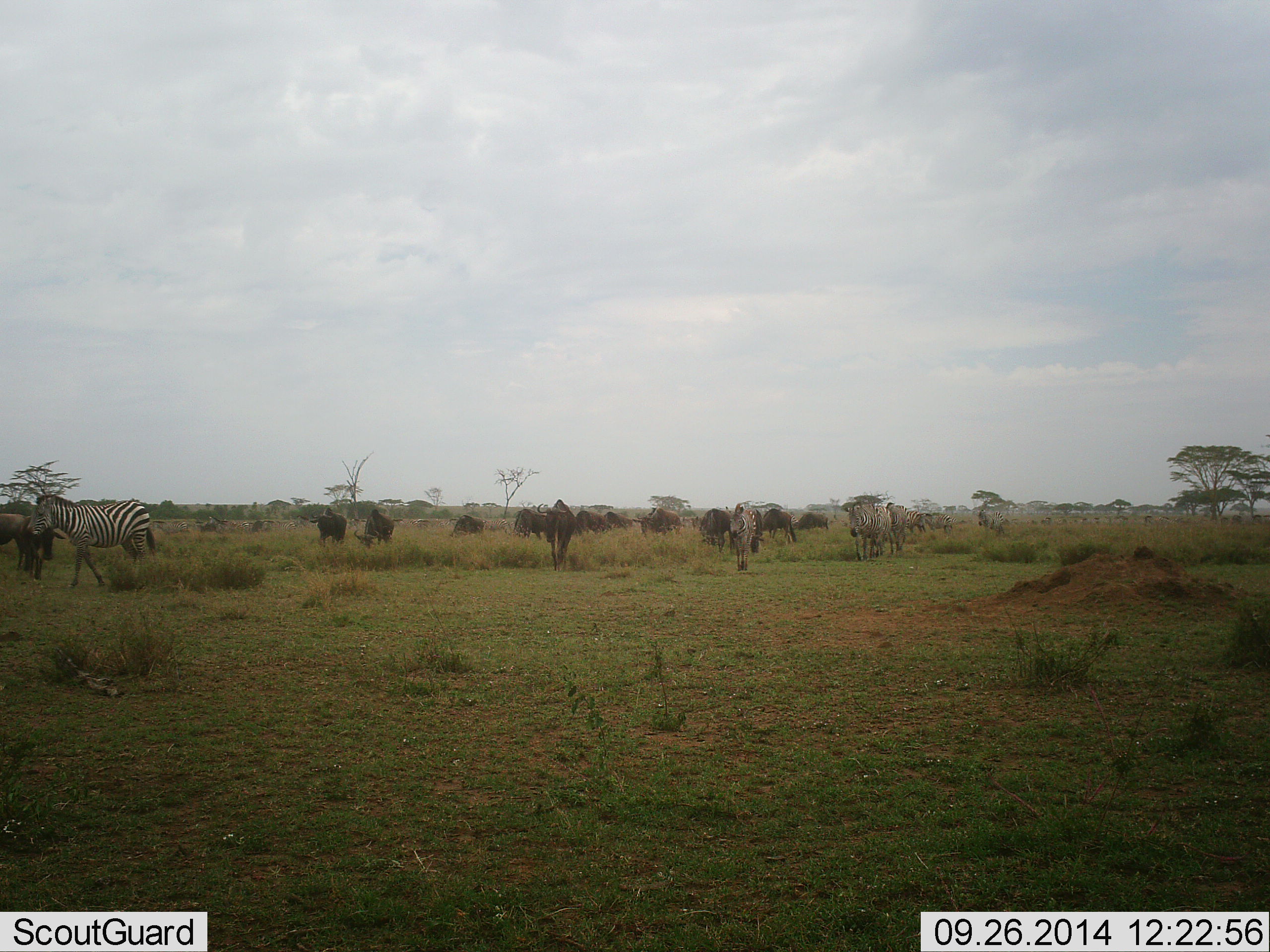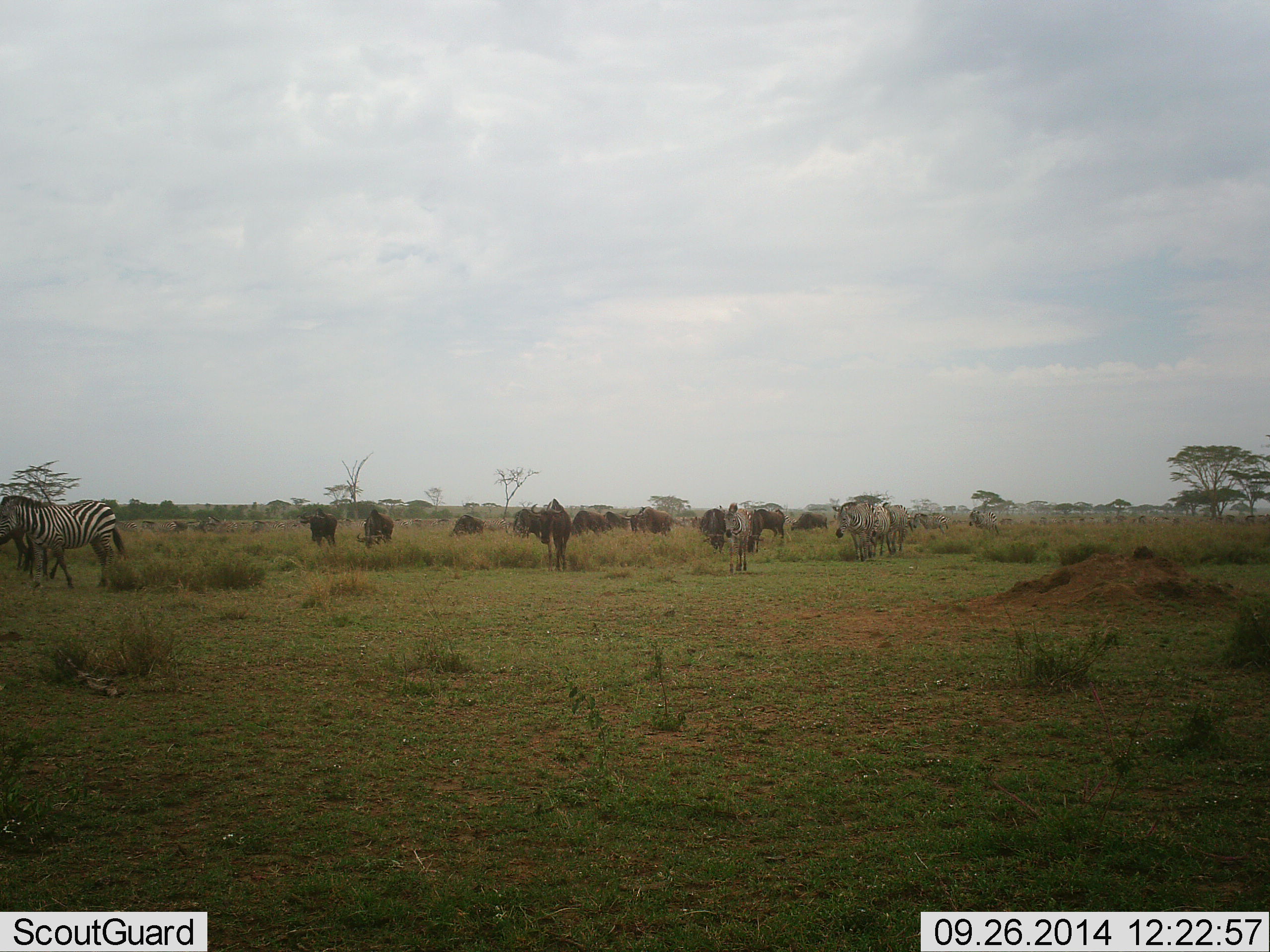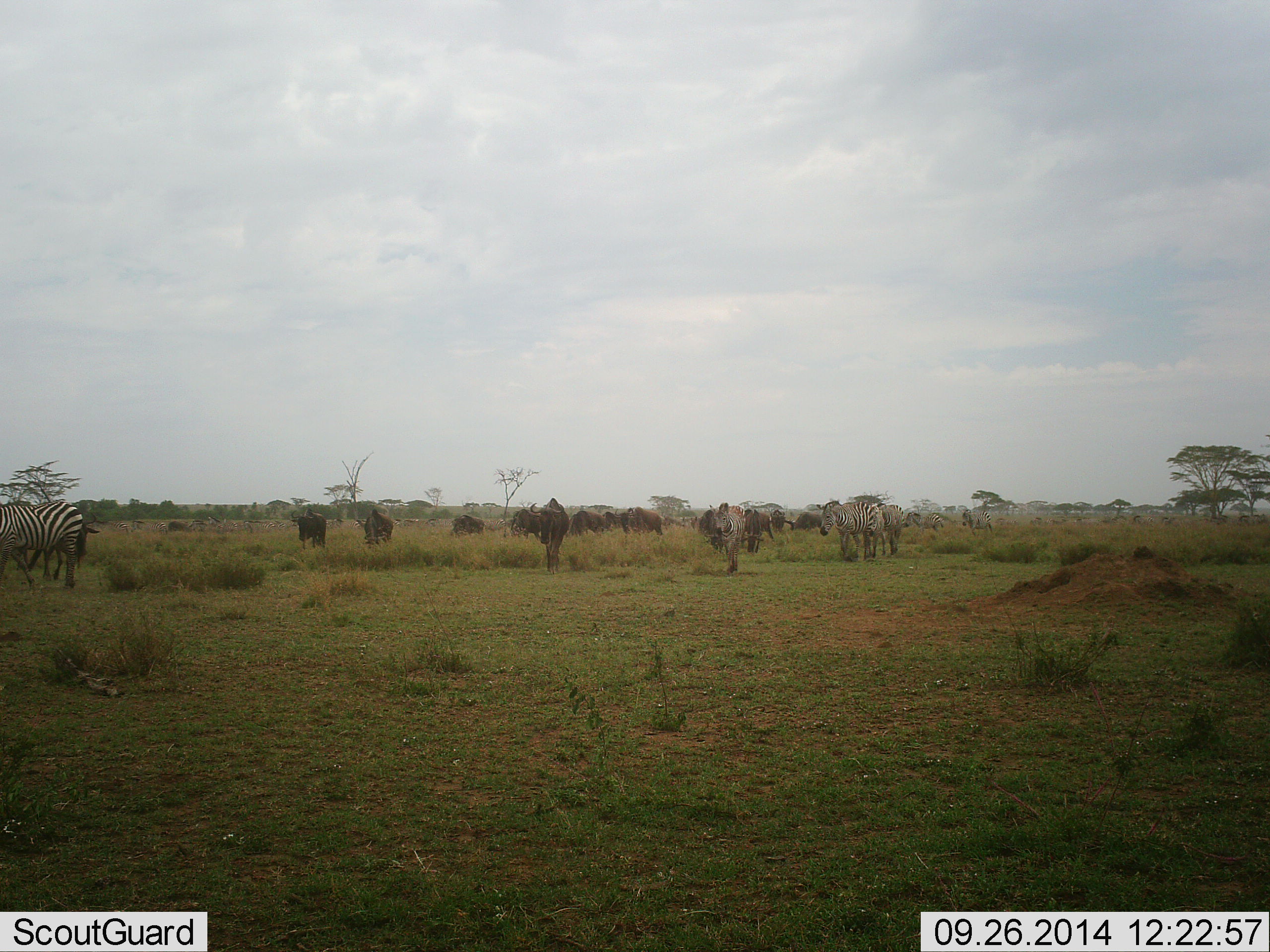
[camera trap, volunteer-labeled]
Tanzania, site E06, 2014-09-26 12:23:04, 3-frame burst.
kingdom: Animalia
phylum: Chordata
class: Mammalia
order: Artiodactyla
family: Bovidae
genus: Connochaetes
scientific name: Connochaetes taurinus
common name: blue wildebeest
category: wildebeest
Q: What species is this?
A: Wildebeest (blue wildebeest) (Connochaetes taurinus).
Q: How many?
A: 11-50.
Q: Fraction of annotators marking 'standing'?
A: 20%.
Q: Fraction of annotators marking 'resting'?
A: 0%.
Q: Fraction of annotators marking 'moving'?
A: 90%.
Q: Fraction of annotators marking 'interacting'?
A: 0%.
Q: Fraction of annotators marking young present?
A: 0%.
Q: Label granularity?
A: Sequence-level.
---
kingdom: Animalia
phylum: Chordata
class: Mammalia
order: Perissodactyla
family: Equidae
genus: Equus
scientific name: Equus quagga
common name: plains zebra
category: zebra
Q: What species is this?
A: Zebra (plains zebra) (Equus quagga).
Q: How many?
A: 11-50.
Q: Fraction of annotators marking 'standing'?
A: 17%.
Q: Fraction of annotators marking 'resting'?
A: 0%.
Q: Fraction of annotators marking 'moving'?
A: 100%.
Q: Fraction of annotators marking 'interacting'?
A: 0%.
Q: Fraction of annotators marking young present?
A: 0%.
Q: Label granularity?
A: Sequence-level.